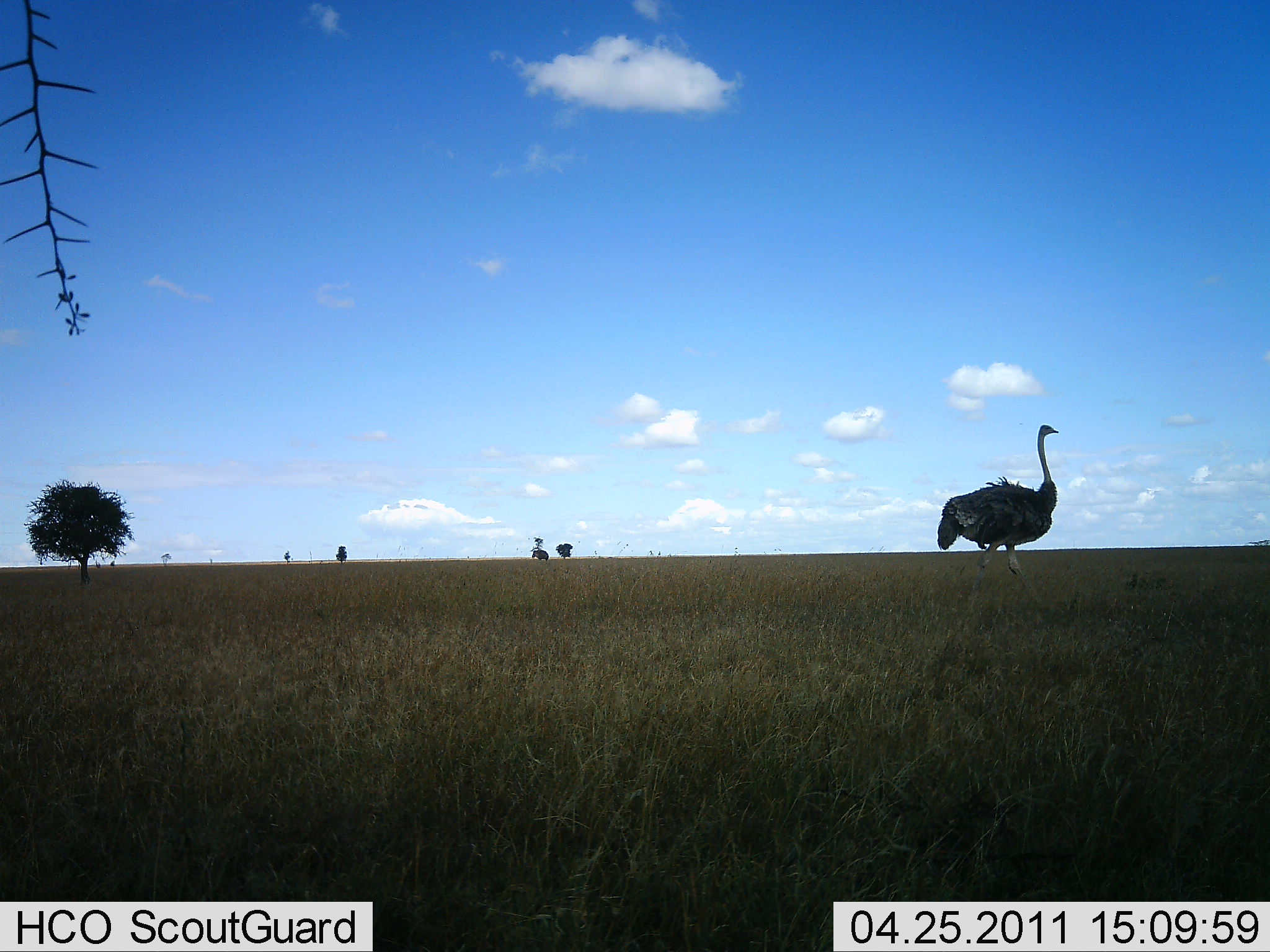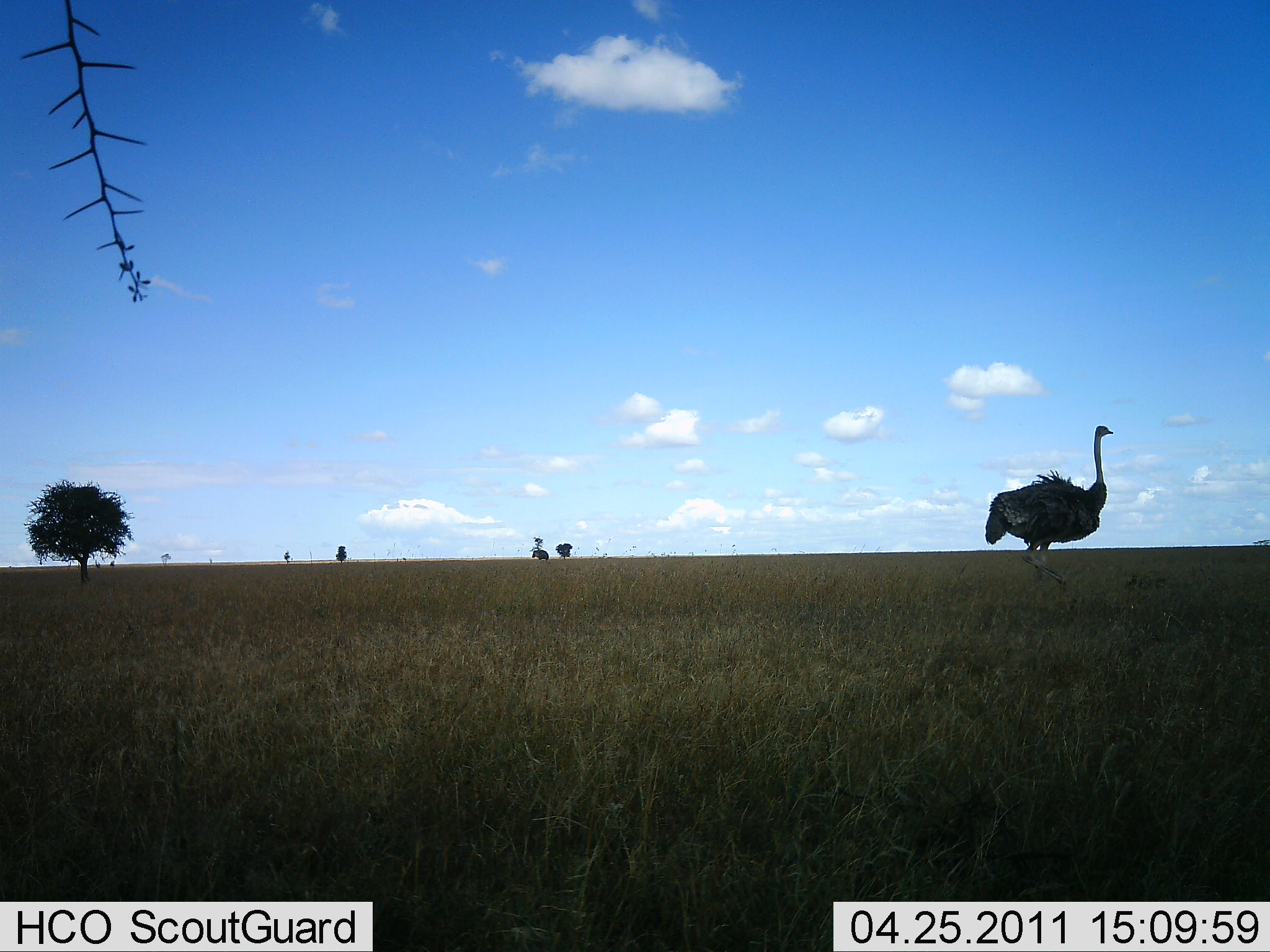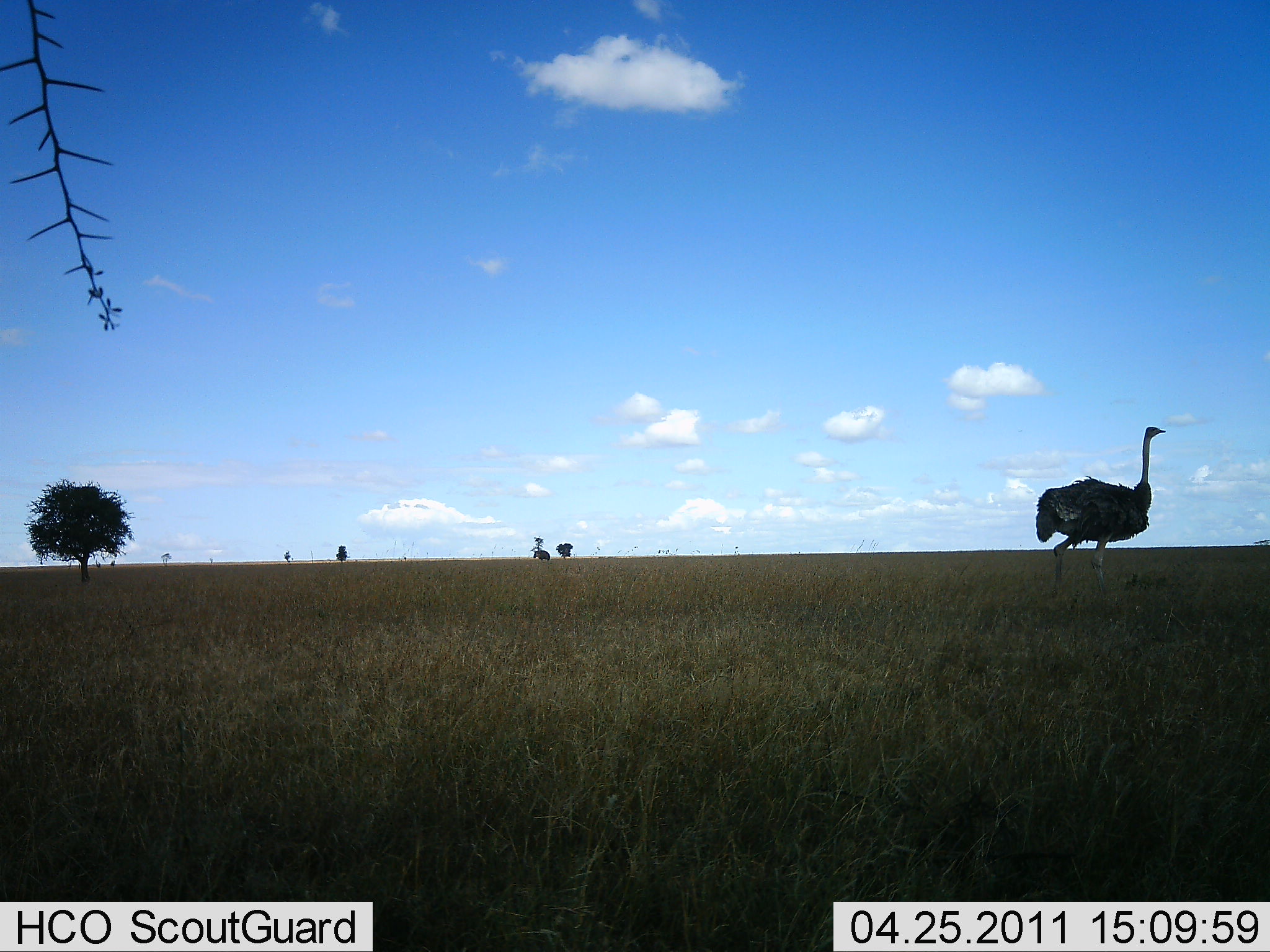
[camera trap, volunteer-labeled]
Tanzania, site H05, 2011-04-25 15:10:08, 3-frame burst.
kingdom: Animalia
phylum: Chordata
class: Aves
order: Struthioniformes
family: Struthionidae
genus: Struthio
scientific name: Struthio camelus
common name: ostrich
Ostrich (Struthio camelus), count 1. Behavior (volunteer vote fractions): standing 9%, resting 0%, moving 100%, interacting 0%. Young present (vote fraction): 0%. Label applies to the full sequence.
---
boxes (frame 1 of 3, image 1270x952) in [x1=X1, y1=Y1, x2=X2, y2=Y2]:
animal: [x1=936, y1=423, x2=1060, y2=614]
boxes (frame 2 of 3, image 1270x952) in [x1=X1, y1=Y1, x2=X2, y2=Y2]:
animal: [x1=984, y1=425, x2=1114, y2=590]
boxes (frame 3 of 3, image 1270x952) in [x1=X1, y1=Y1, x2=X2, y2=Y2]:
animal: [x1=1034, y1=425, x2=1167, y2=605]